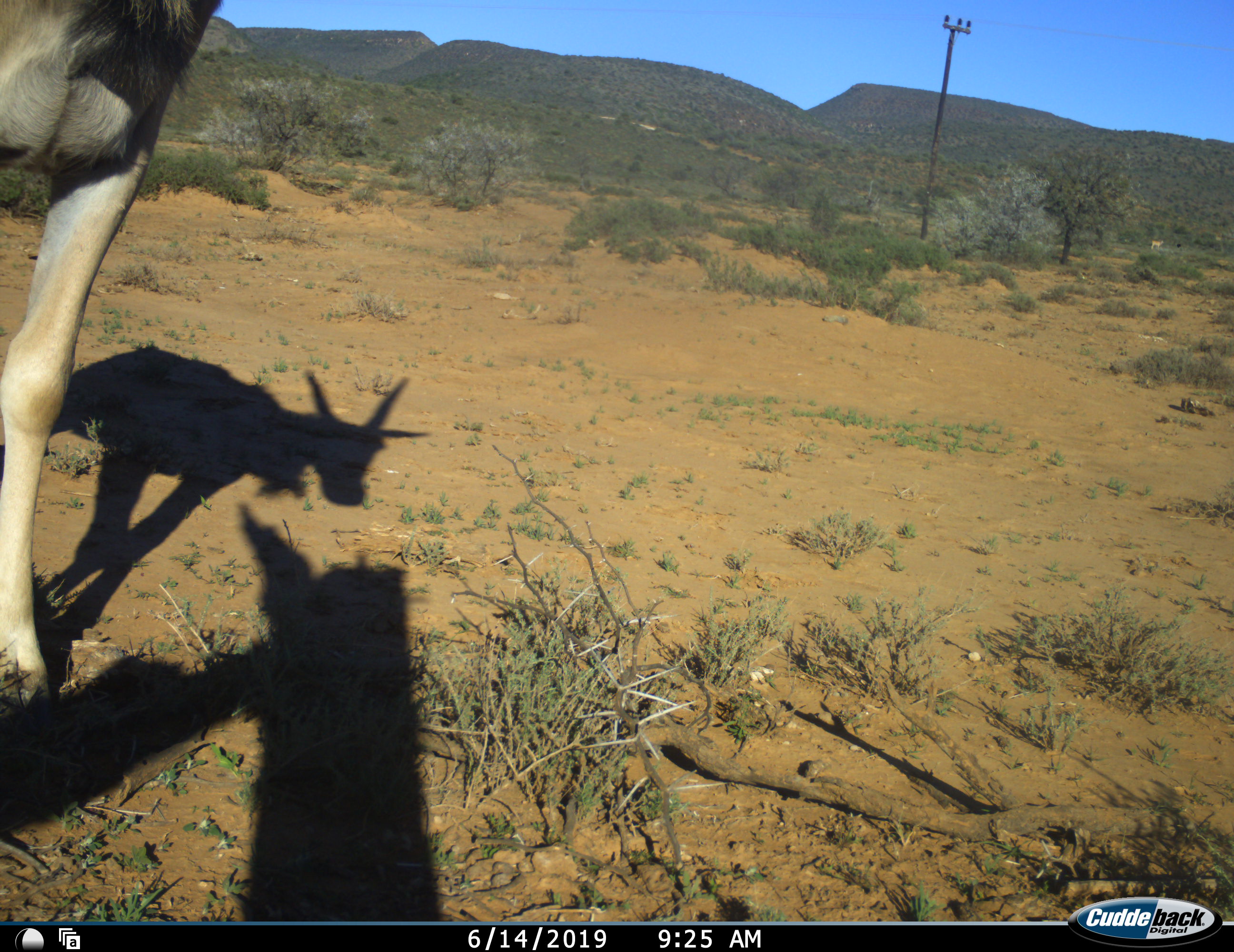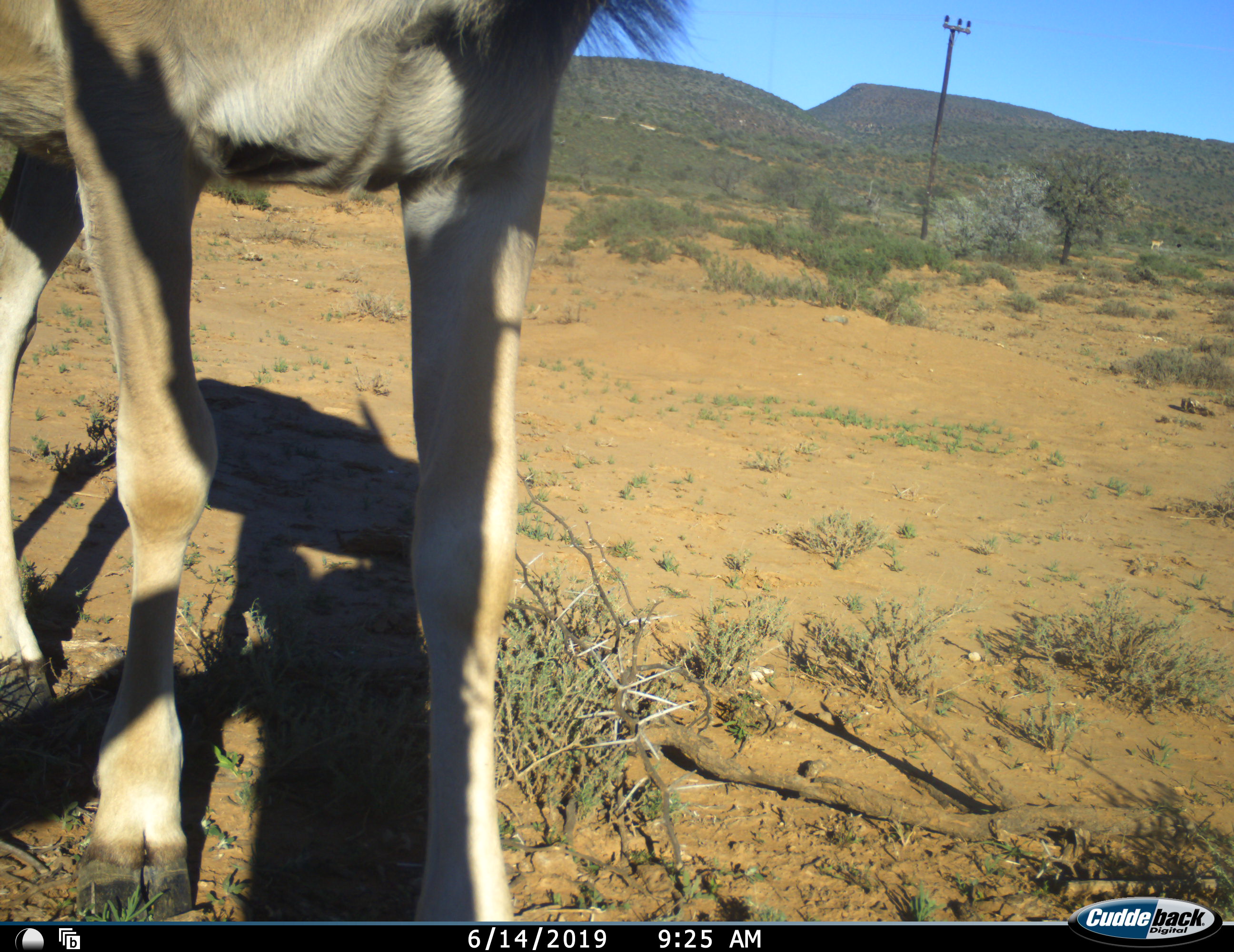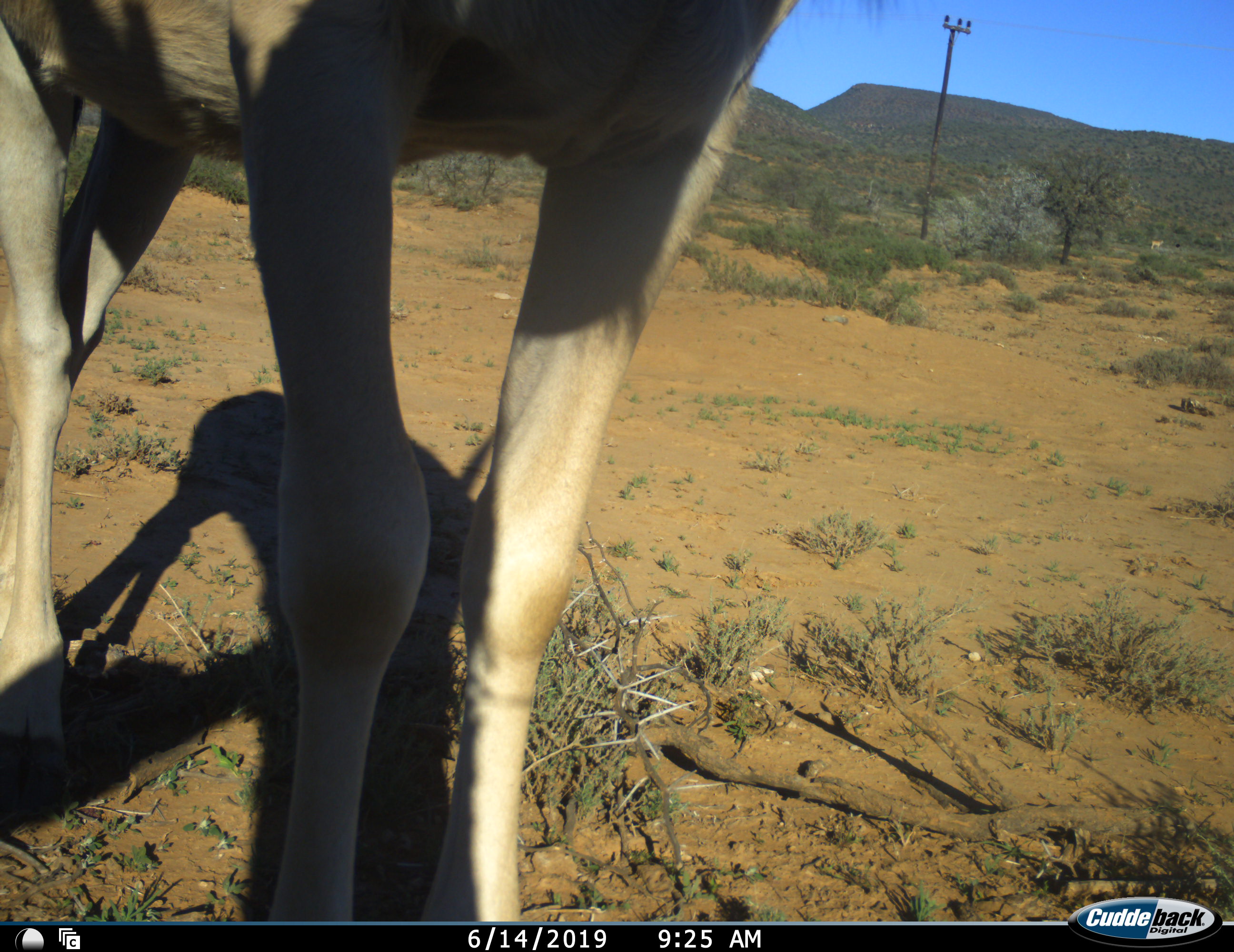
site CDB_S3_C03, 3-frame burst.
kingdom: Animalia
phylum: Chordata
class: Mammalia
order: Artiodactyla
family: Bovidae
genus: Tragelaphus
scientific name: Tragelaphus oryx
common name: eland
Eland (Tragelaphus oryx), count 1. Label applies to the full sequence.